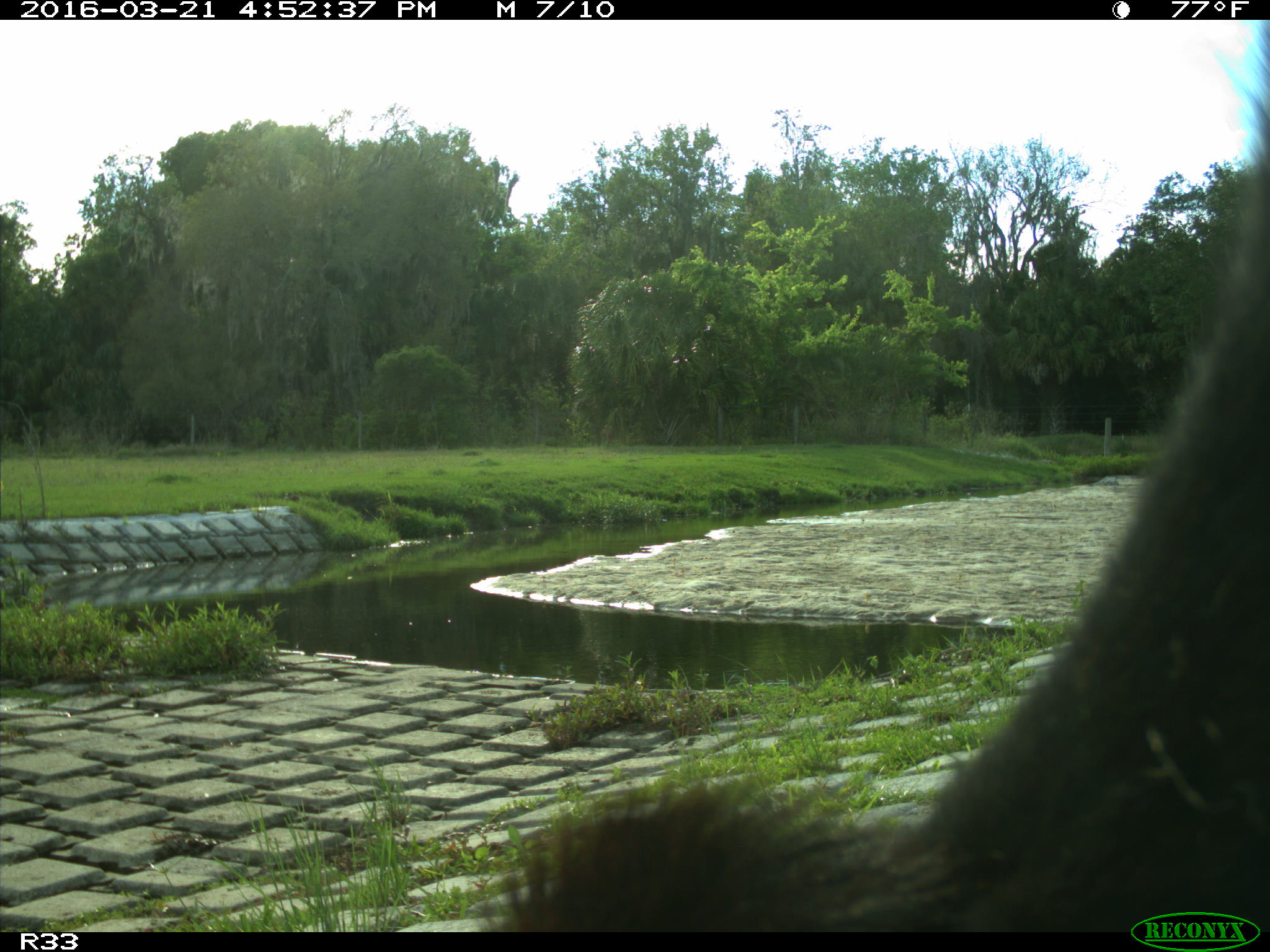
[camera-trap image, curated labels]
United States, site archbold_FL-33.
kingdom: Animalia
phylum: Chordata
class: Mammalia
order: Artiodactyla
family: Bovidae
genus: Bos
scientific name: Bos taurus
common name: domestic cow